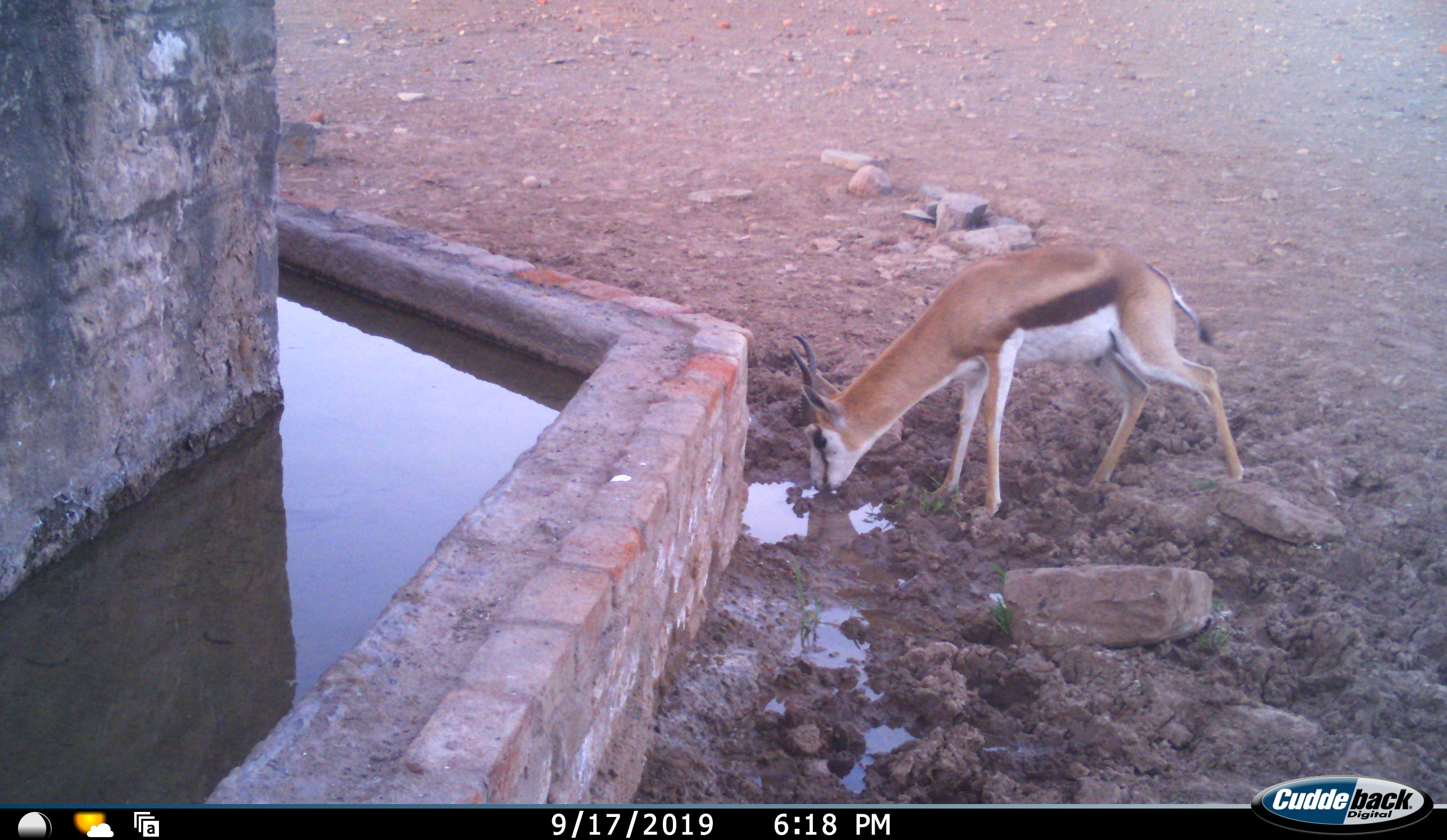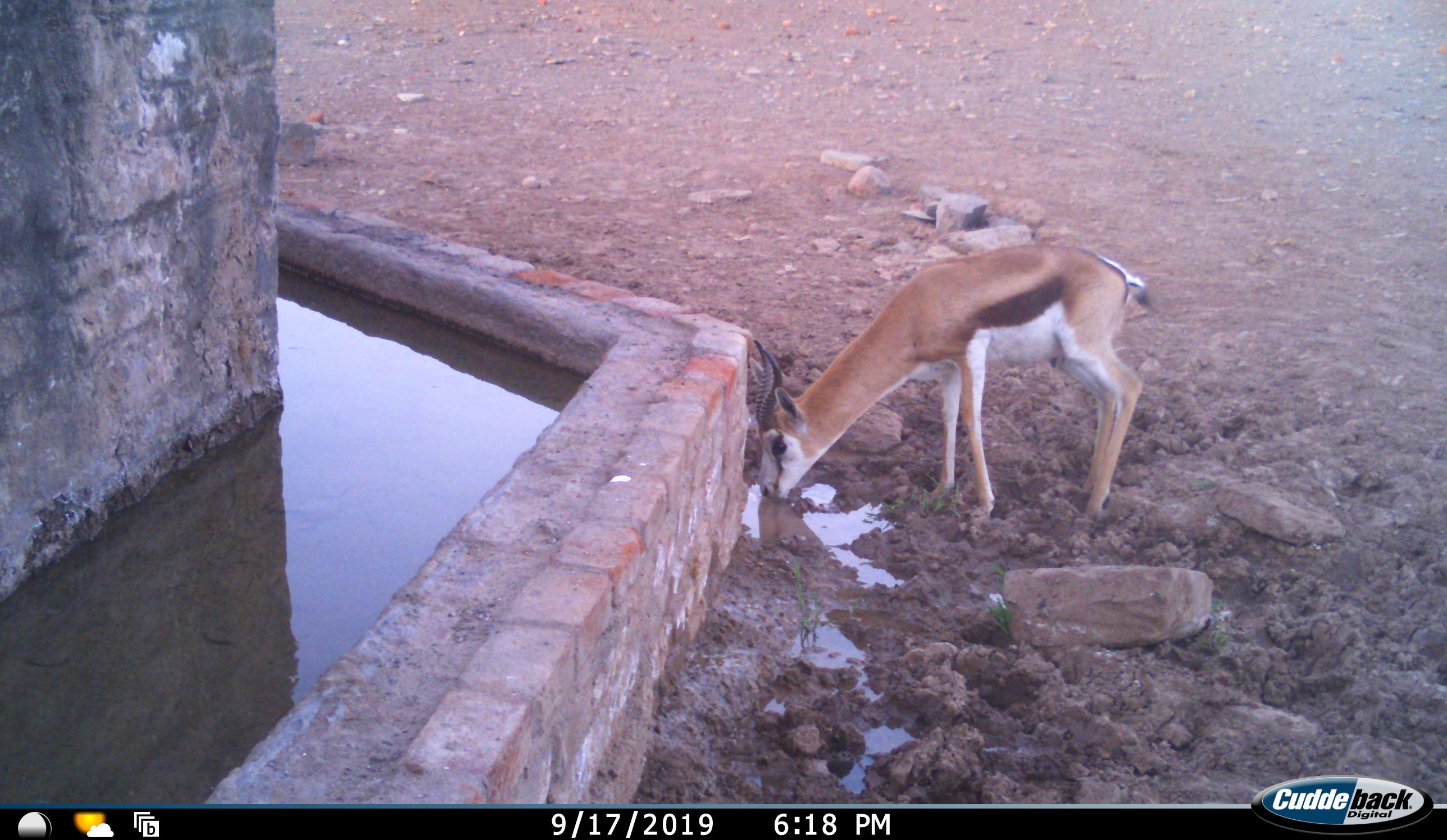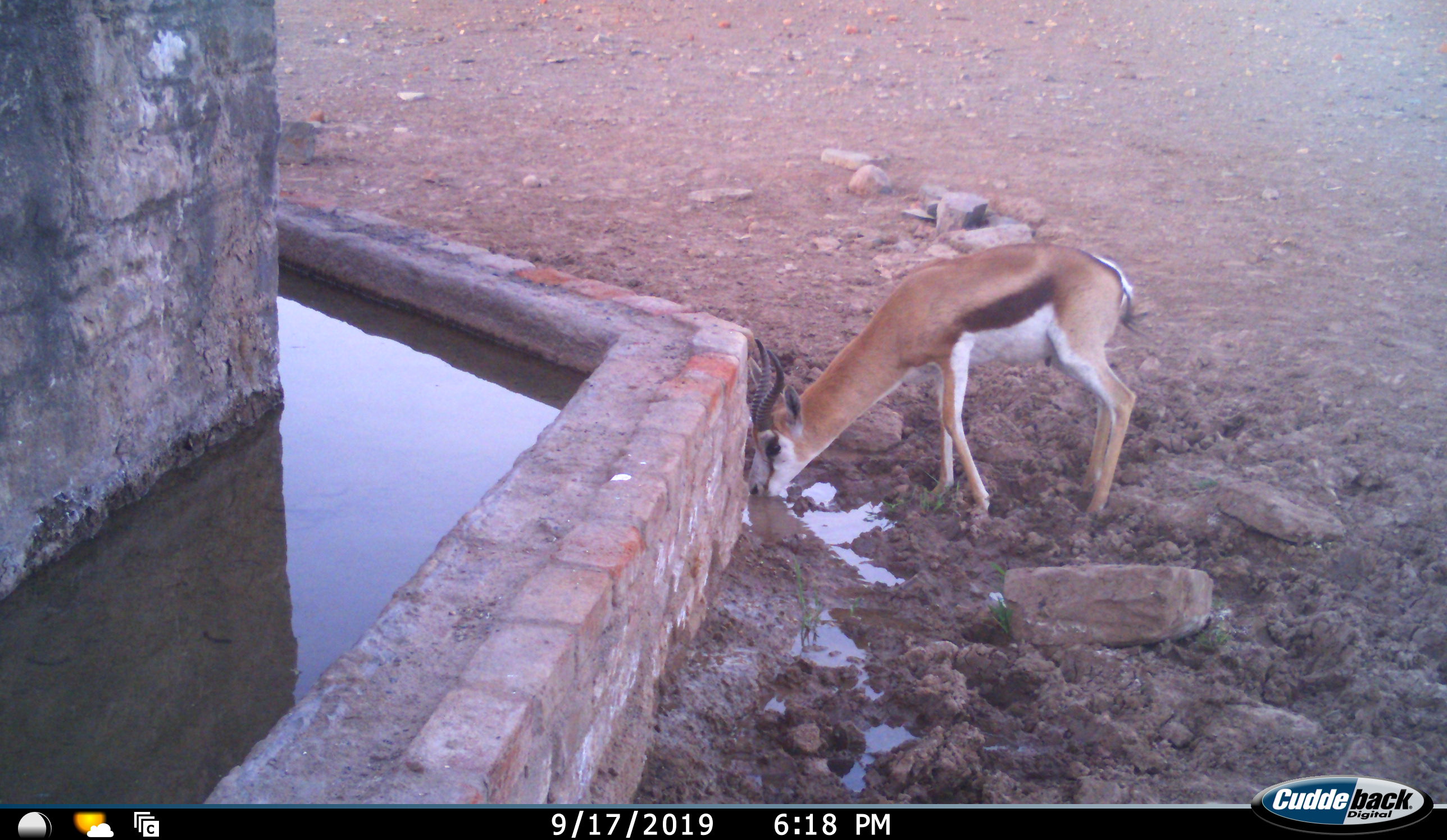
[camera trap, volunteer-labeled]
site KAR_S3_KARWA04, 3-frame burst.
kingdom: Animalia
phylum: Chordata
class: Mammalia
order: Artiodactyla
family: Bovidae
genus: Antidorcas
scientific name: Antidorcas marsupialis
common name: springbok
Springbok (Antidorcas marsupialis), count 1. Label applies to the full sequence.